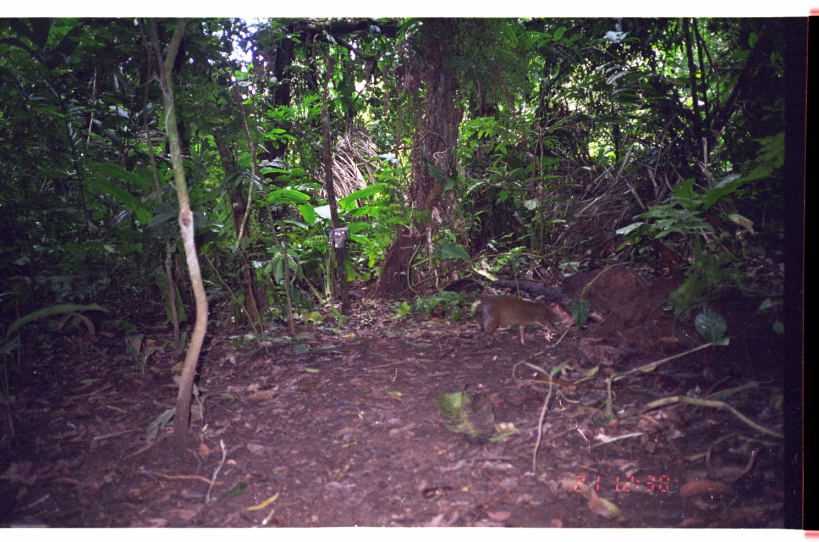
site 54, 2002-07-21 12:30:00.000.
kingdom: Animalia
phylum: Chordata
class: Mammalia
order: Rodentia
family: Dasyproctidae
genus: Dasyprocta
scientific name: Dasyprocta punctata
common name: central american agouti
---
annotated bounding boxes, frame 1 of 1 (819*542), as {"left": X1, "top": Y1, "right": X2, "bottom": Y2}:
dasyprocta punctata: {"left": 471, "top": 293, "right": 568, "bottom": 351}